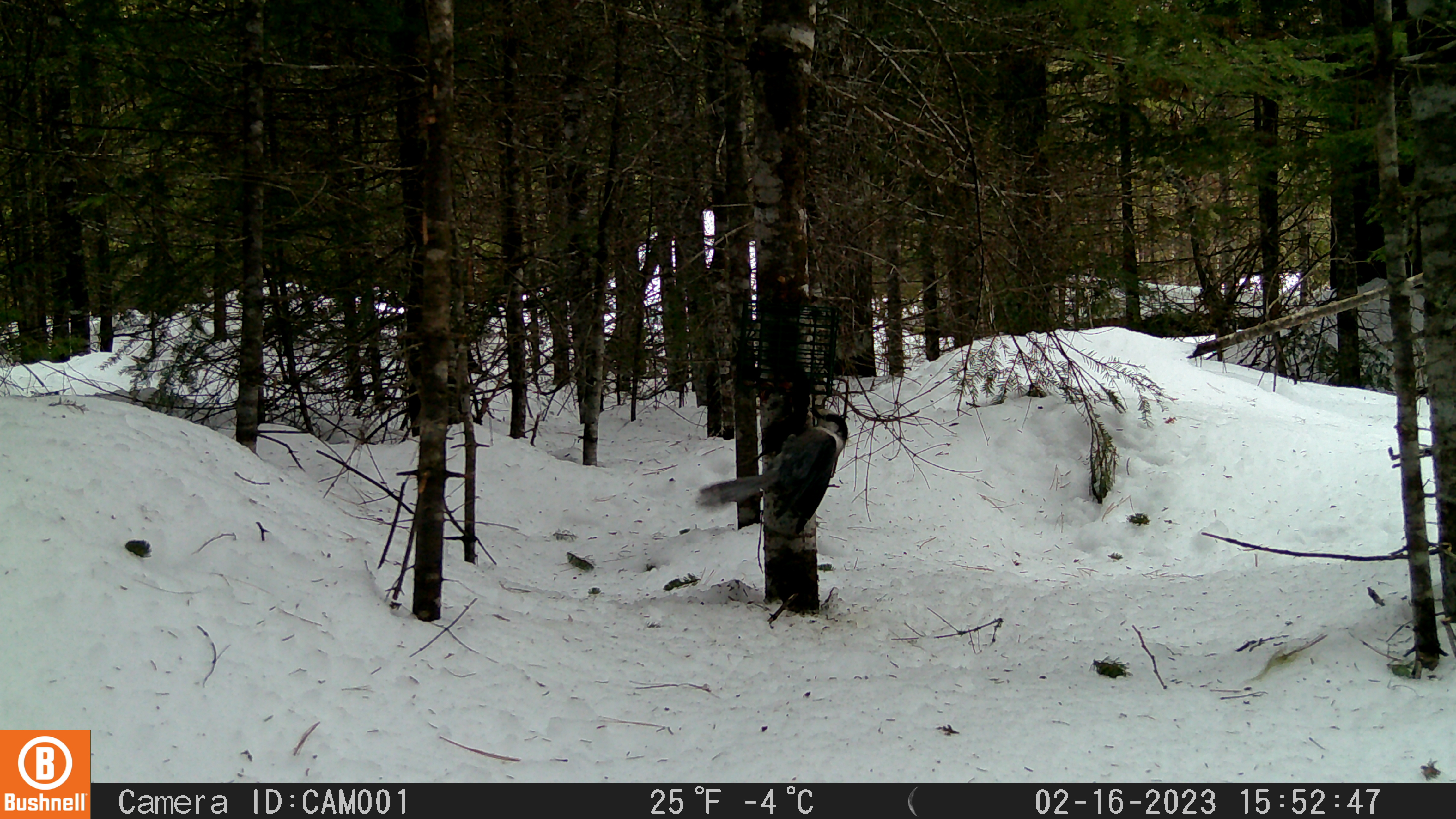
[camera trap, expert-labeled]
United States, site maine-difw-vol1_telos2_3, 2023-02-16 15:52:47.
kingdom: Animalia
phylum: Chordata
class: Aves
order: Passeriformes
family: Corvidae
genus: Perisoreus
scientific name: Perisoreus canadensis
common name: canada jay